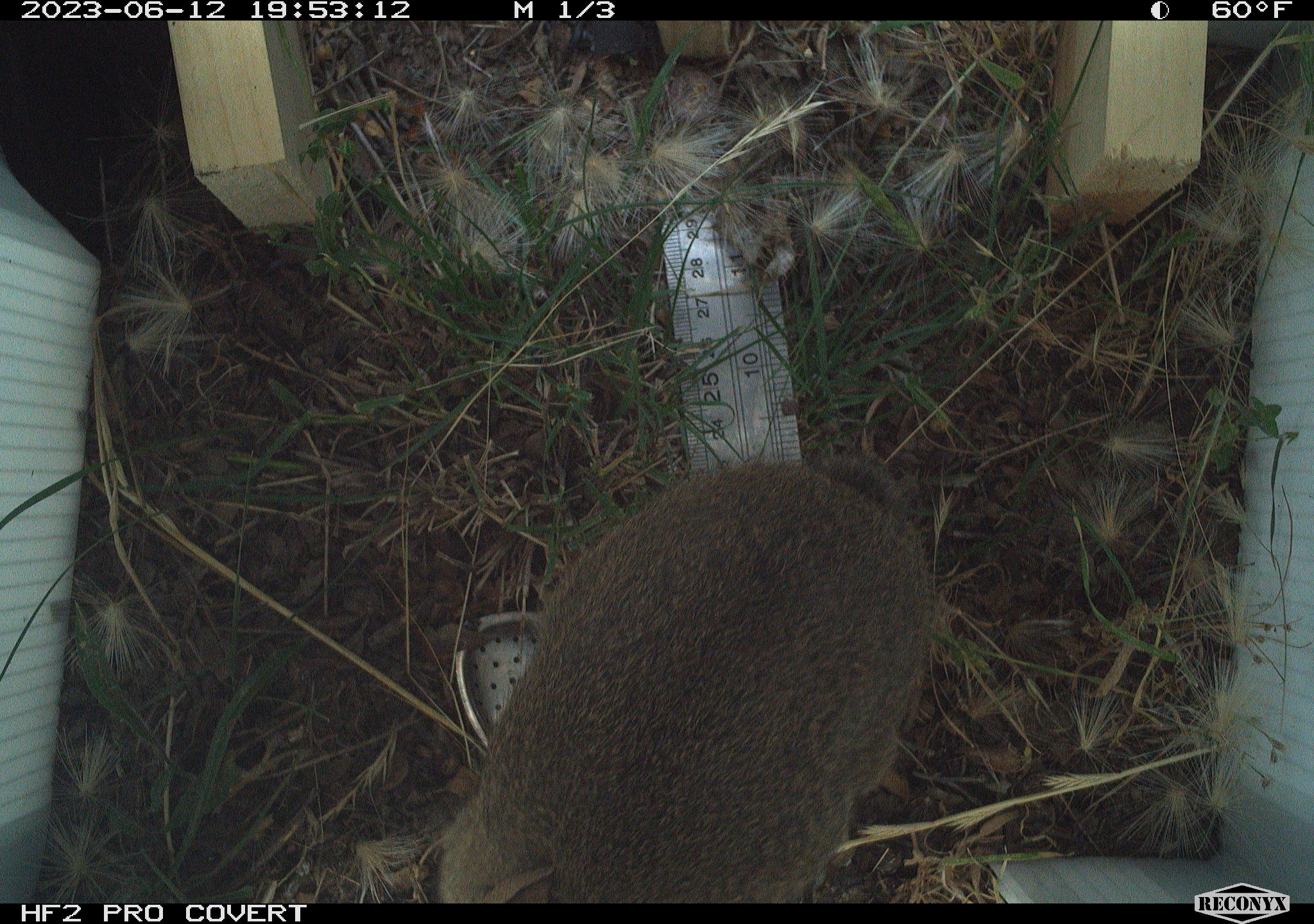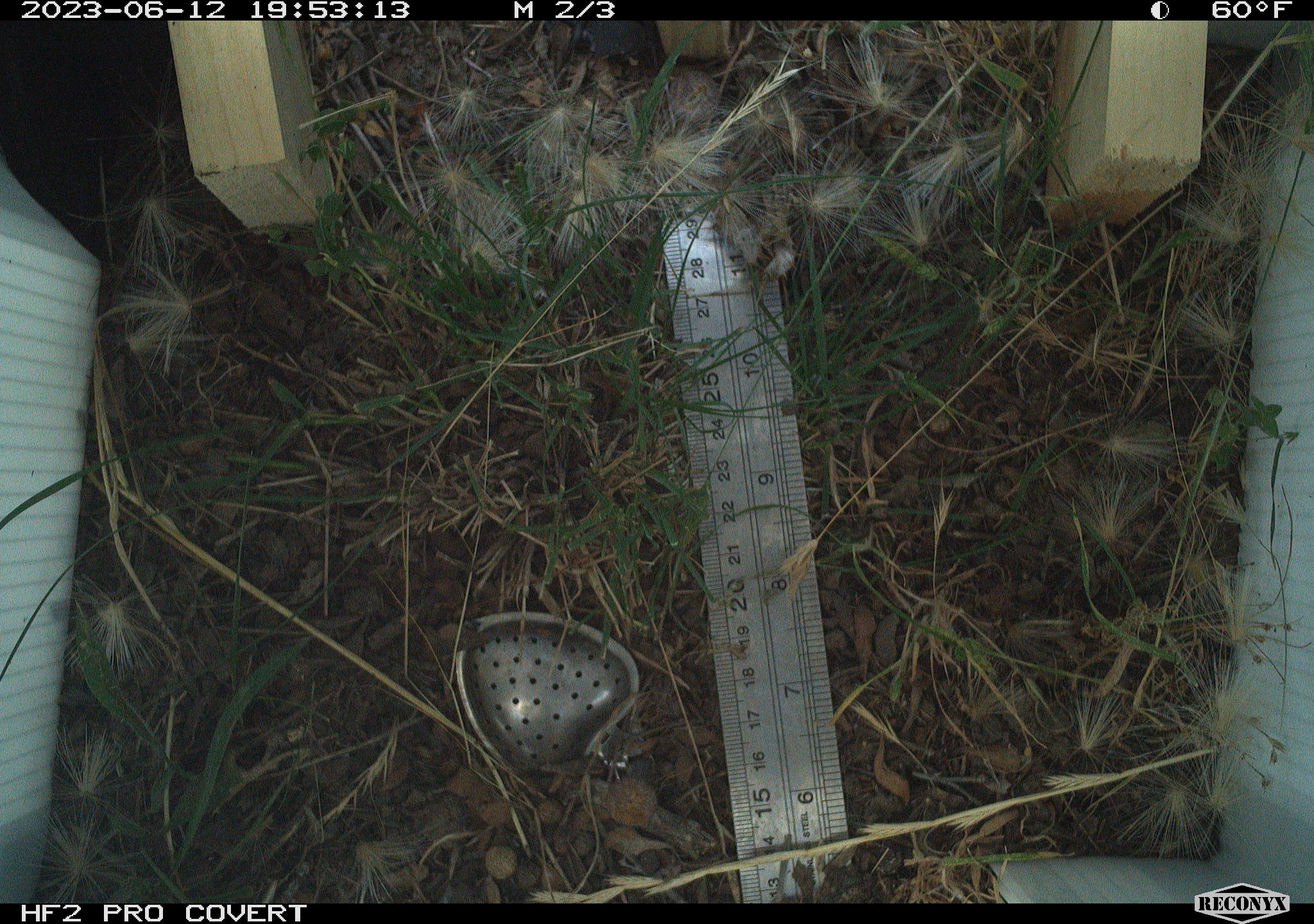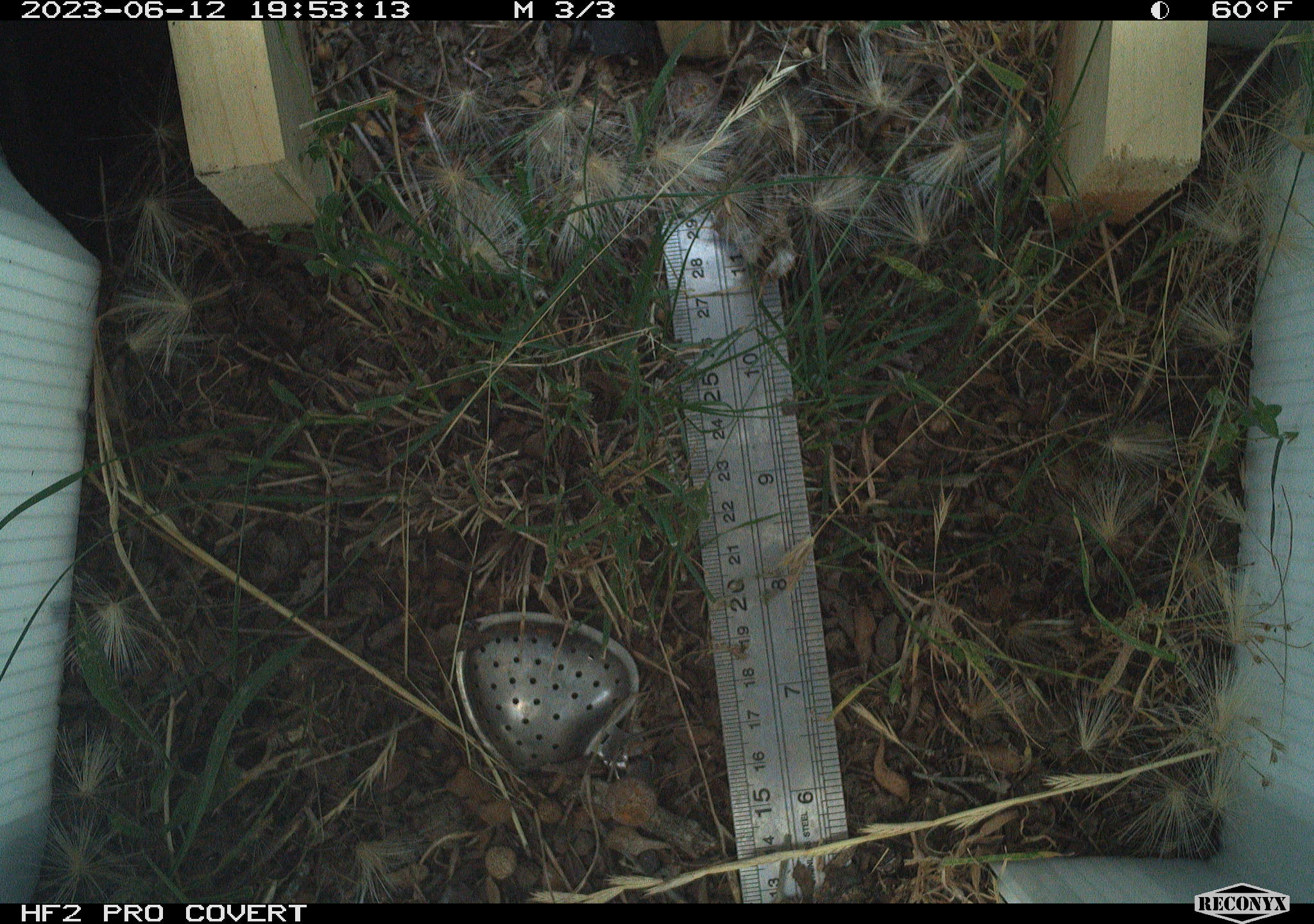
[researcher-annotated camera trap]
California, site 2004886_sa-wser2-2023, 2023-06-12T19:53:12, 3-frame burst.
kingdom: Animalia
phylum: Chordata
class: Mammalia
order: Lagomorpha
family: Leporidae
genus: Sylvilagus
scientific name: Sylvilagus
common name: cottontail rabbits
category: sylvilagus species